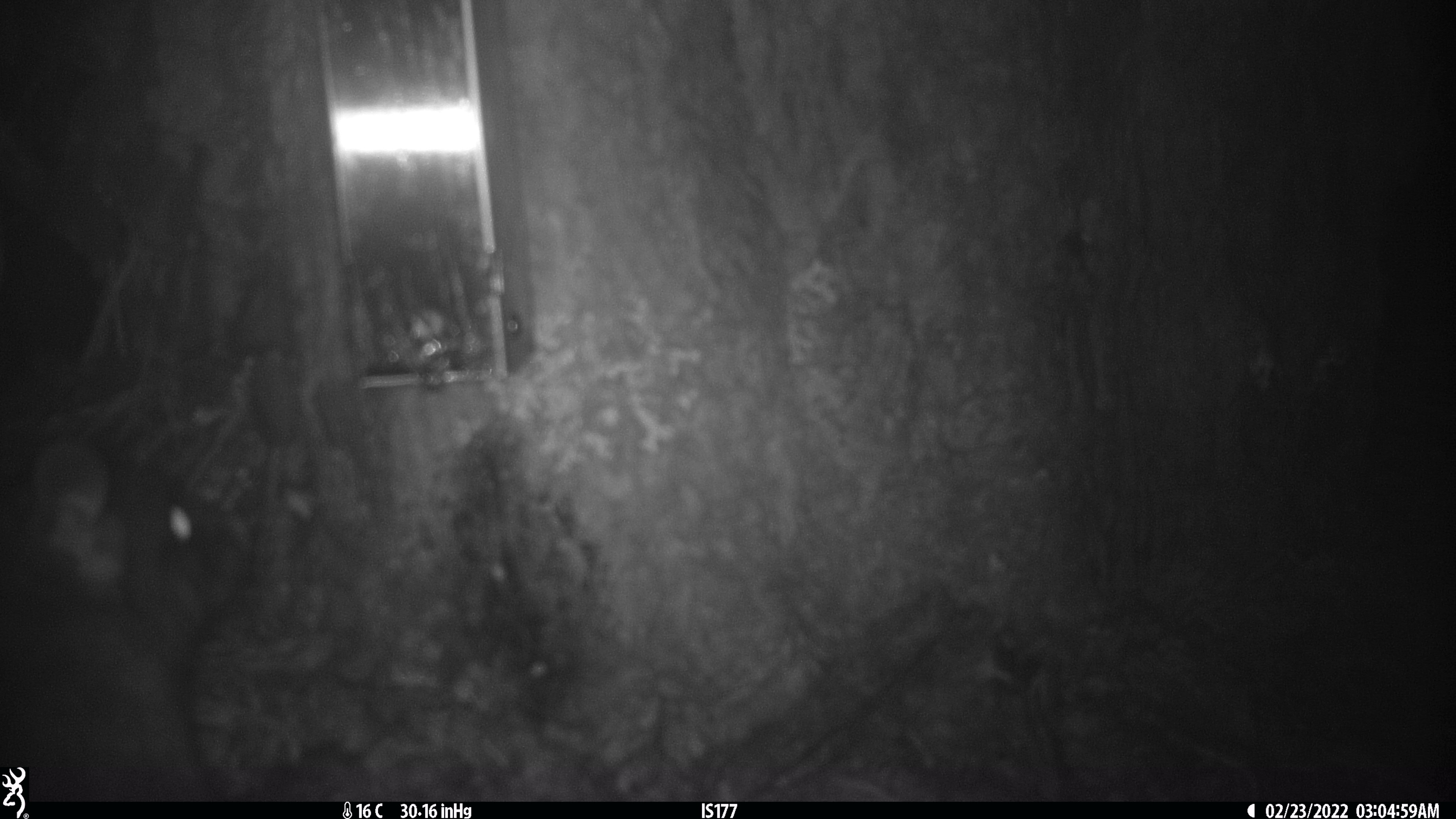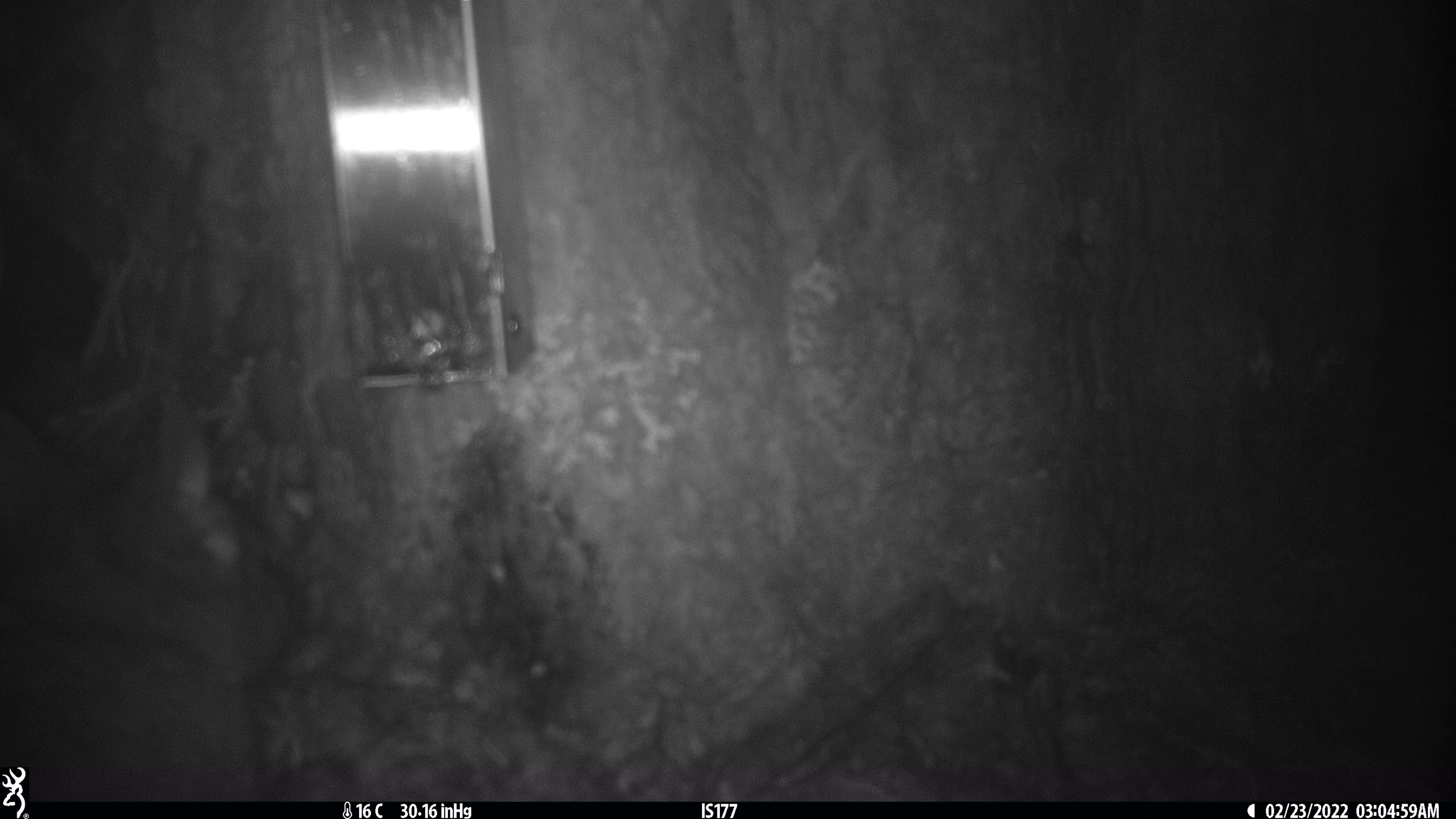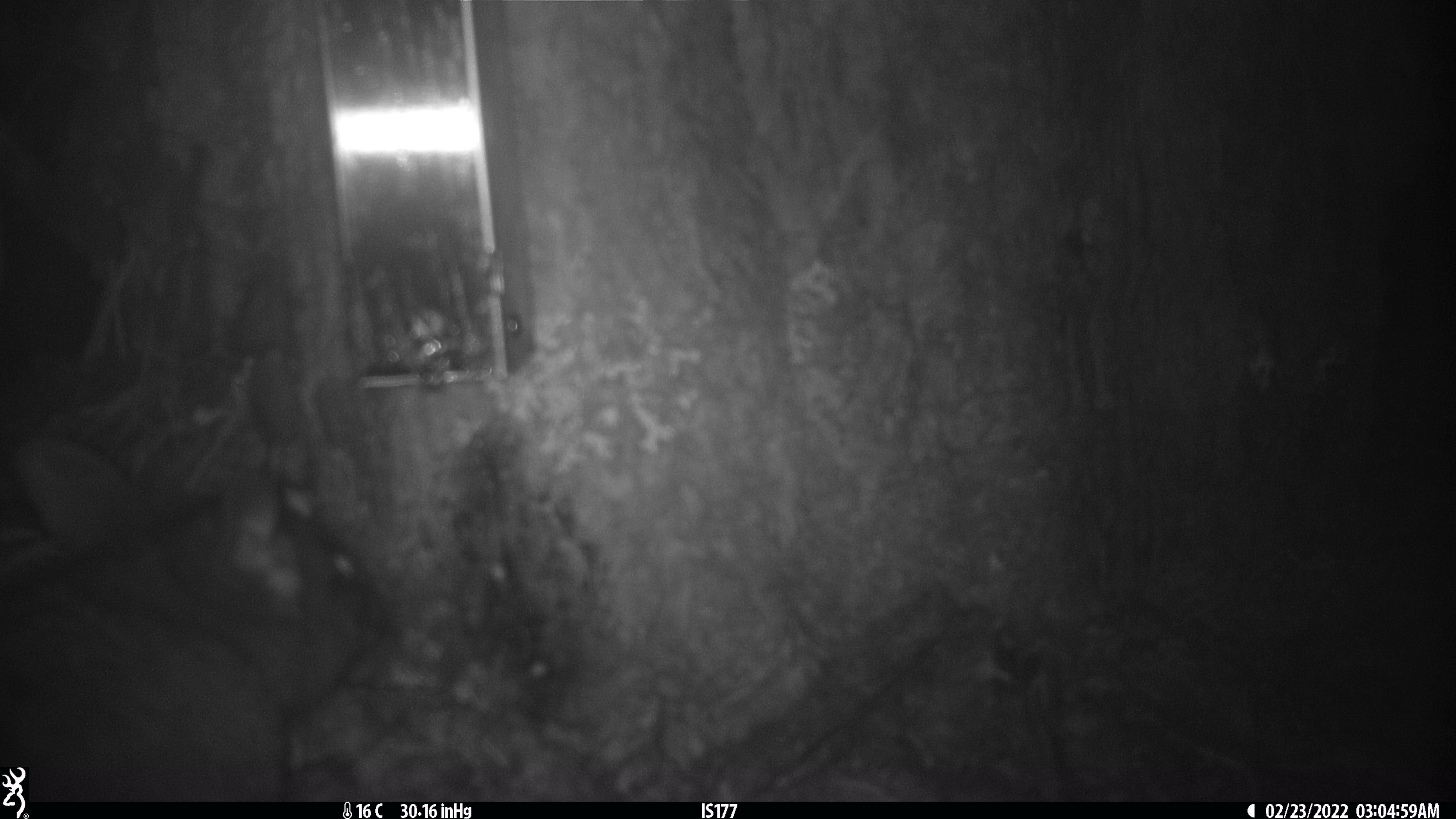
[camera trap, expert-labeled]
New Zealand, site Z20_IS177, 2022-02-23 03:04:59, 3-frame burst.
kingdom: Animalia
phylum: Chordata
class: Mammalia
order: Diprotodontia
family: Phalangeridae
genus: Trichosurus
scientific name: Trichosurus vulpecula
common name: common brushtail possum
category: possum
Possum (common brushtail possum) (Trichosurus vulpecula).